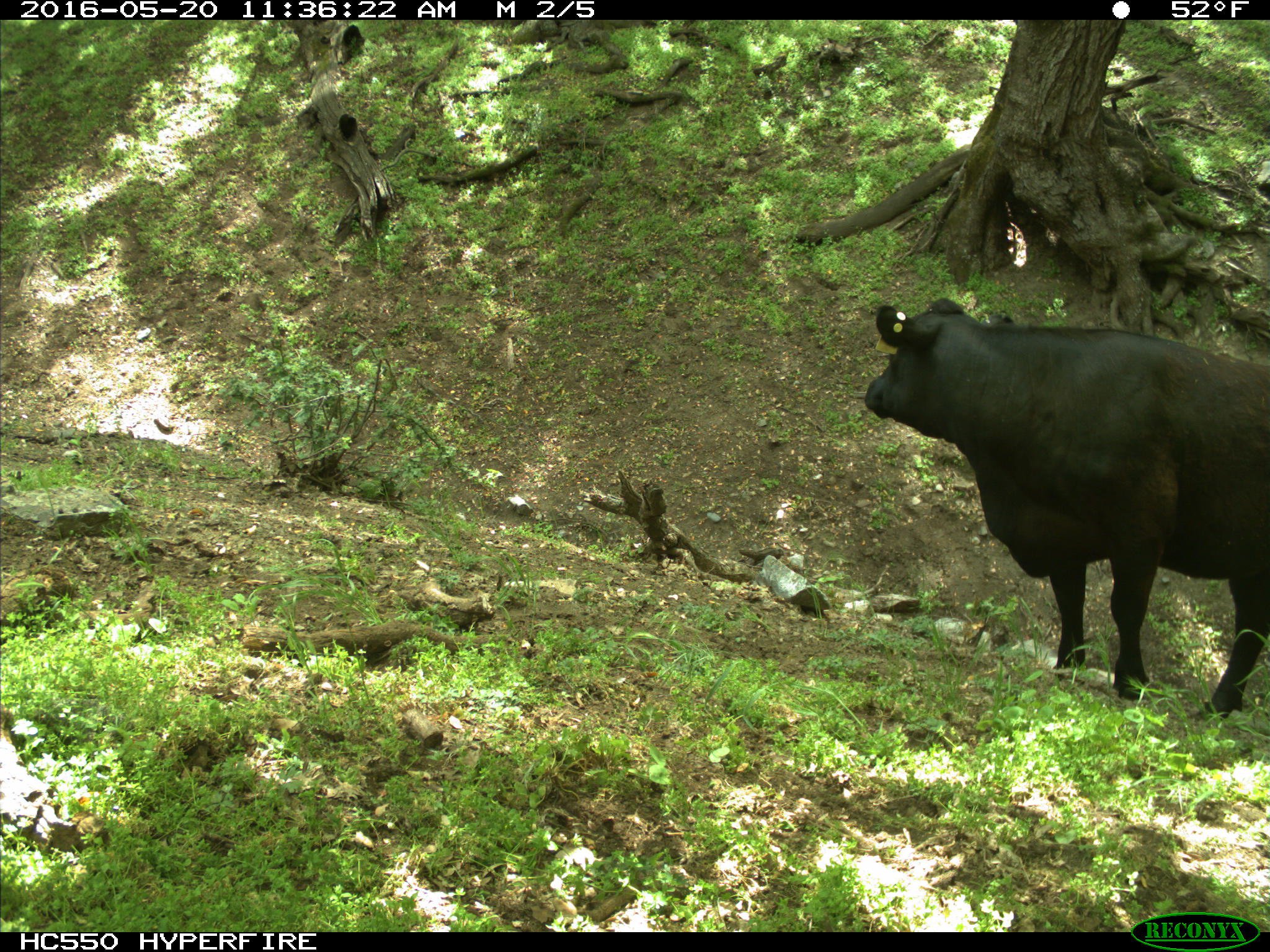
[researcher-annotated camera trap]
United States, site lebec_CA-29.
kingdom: Animalia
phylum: Chordata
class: Mammalia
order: Artiodactyla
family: Bovidae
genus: Bos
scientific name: Bos taurus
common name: domestic cow